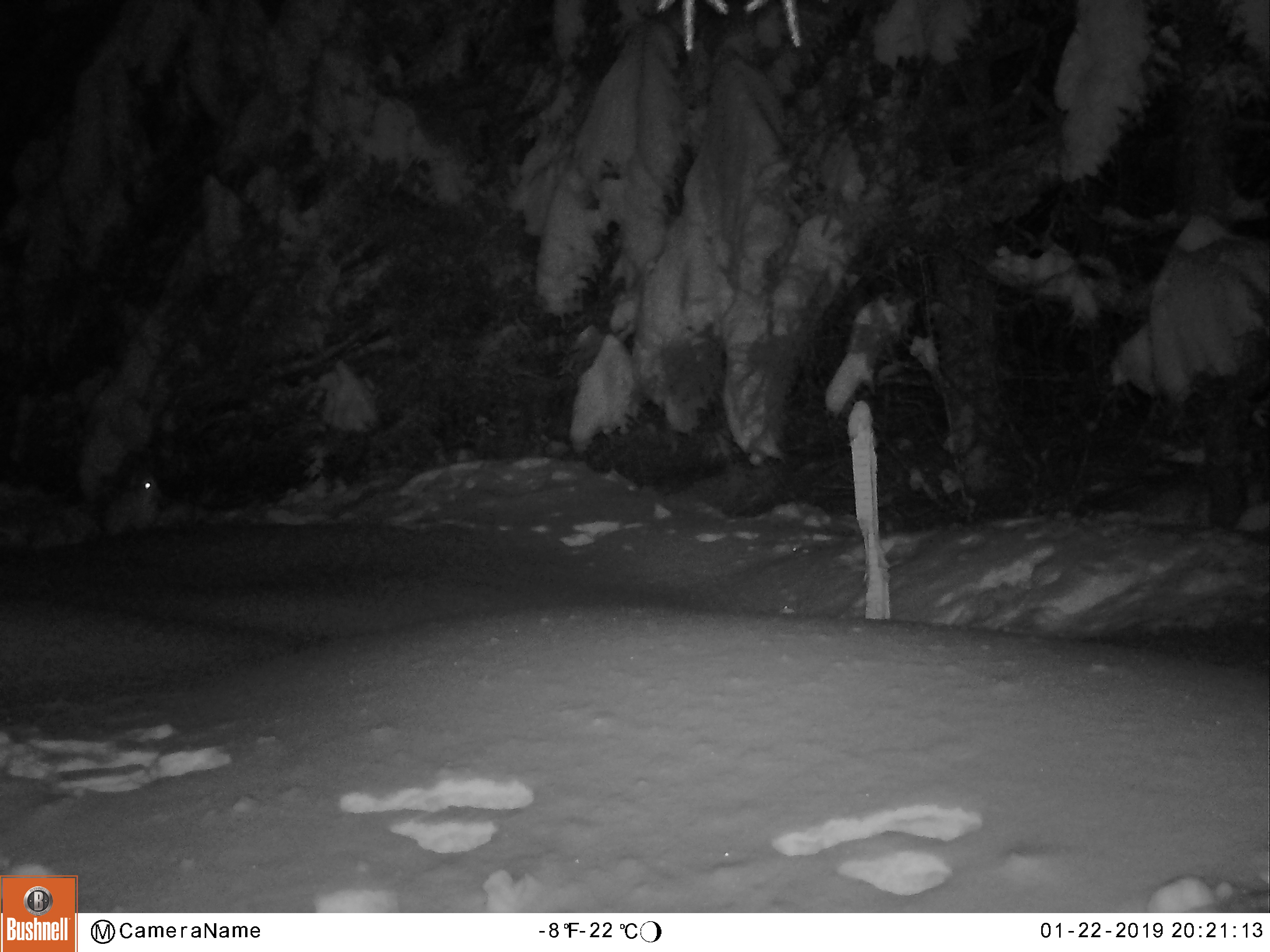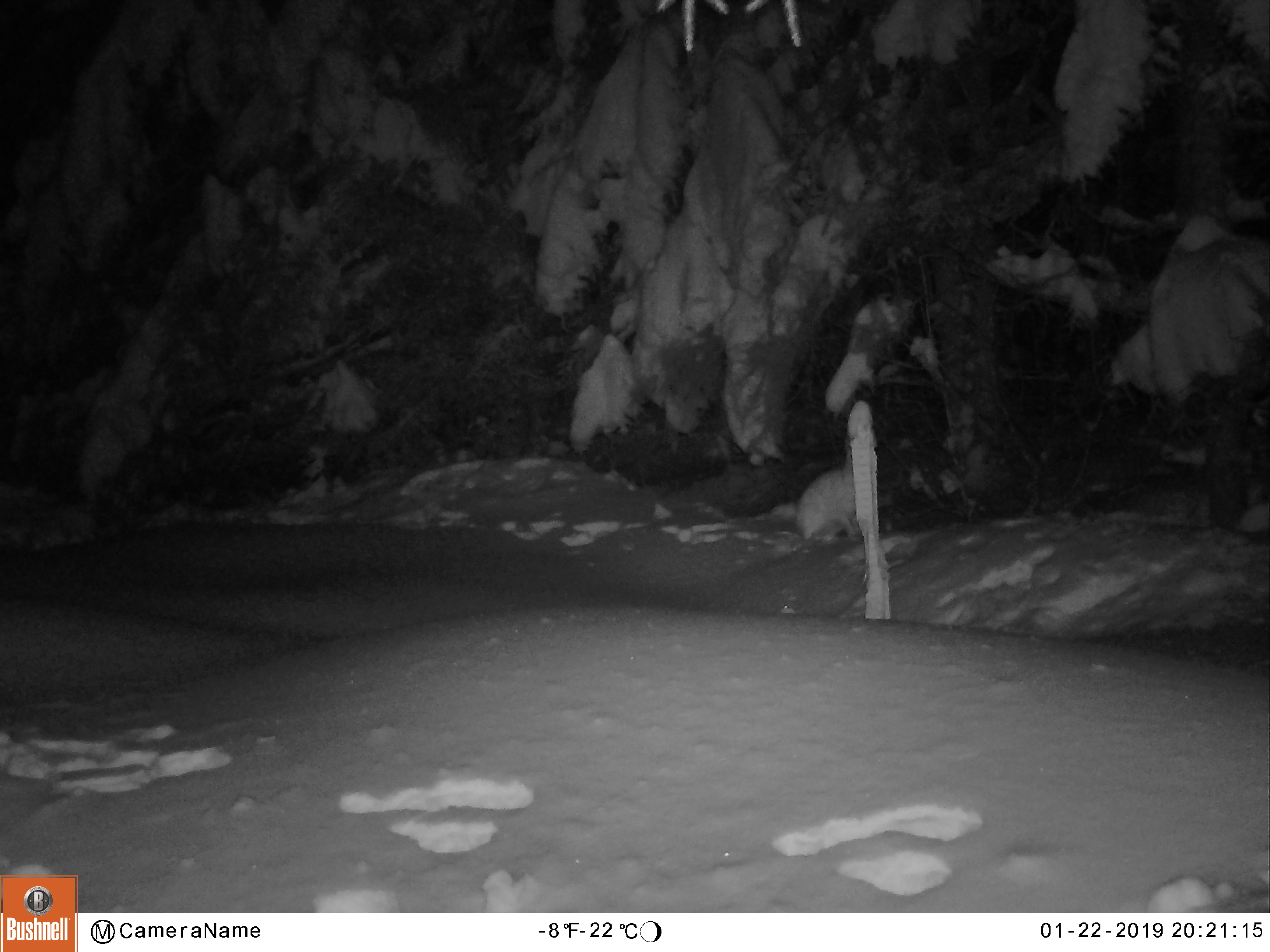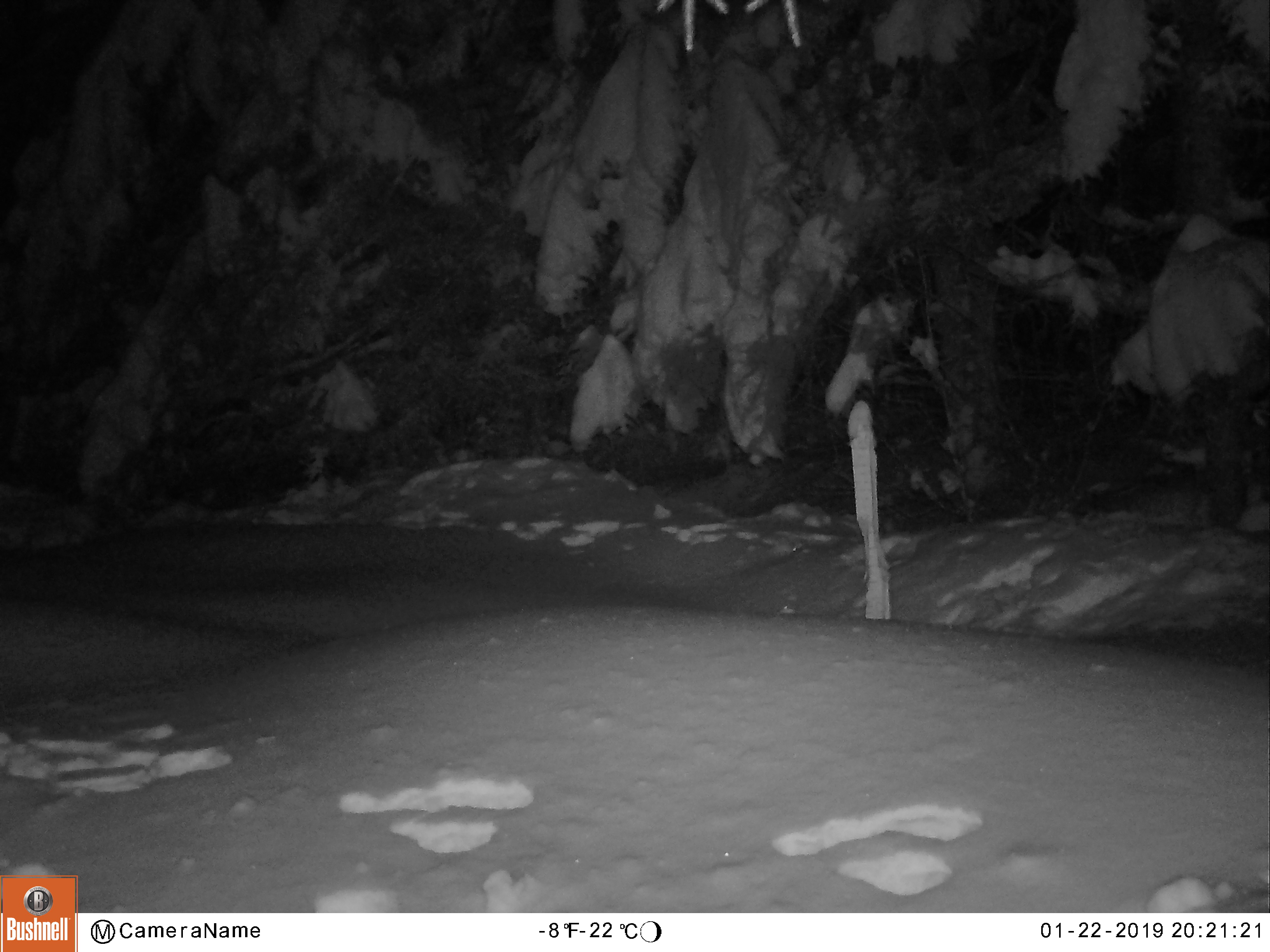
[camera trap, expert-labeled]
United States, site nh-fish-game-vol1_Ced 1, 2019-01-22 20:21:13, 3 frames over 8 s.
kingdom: Animalia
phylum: Chordata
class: Mammalia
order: Lagomorpha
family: Leporidae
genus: Lepus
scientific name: Lepus americanus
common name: snowshoe hare